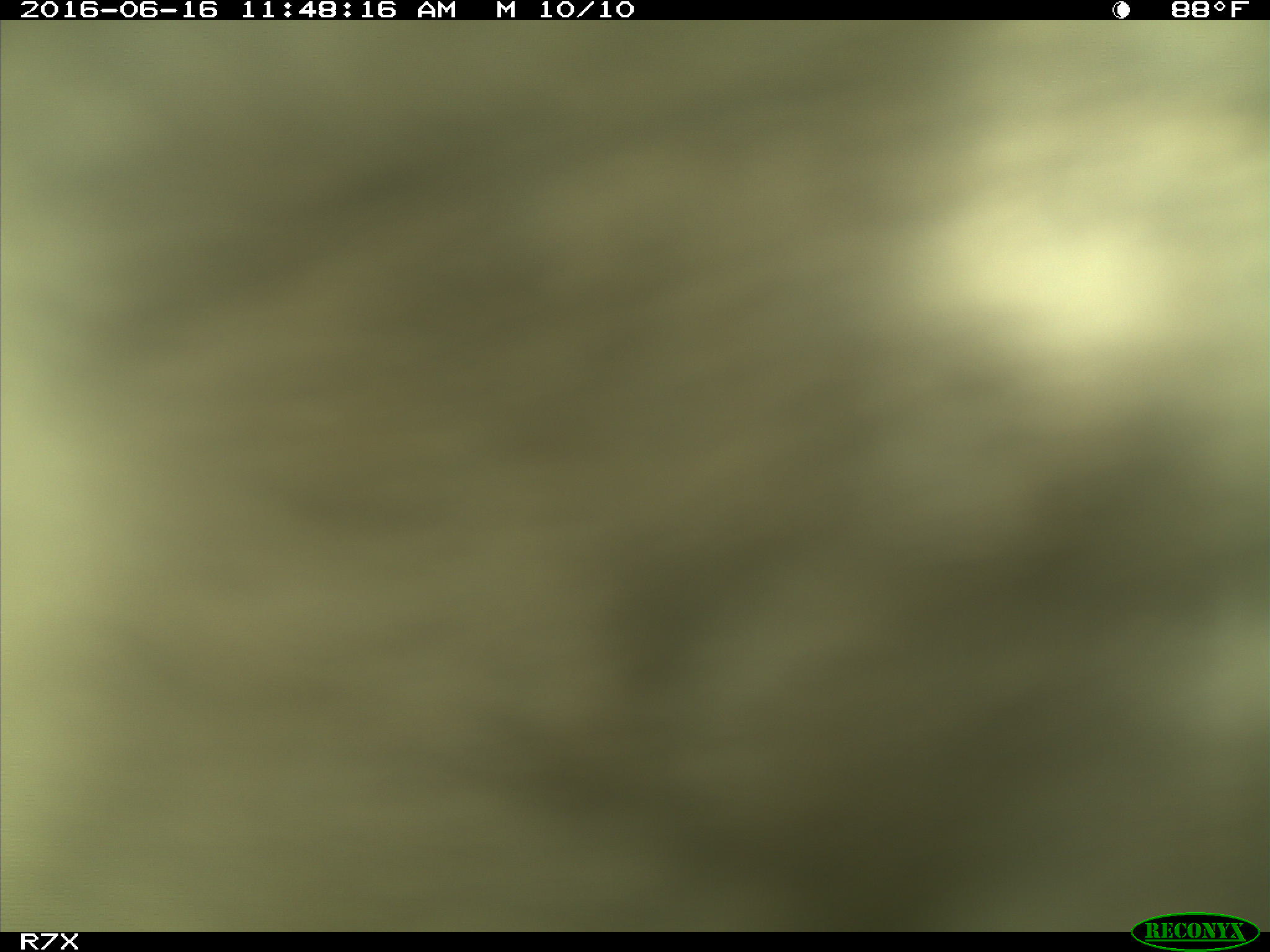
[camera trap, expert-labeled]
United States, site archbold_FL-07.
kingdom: Animalia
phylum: Chordata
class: Mammalia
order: Artiodactyla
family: Bovidae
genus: Bos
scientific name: Bos taurus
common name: domestic cow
Bos taurus (domestic cow).